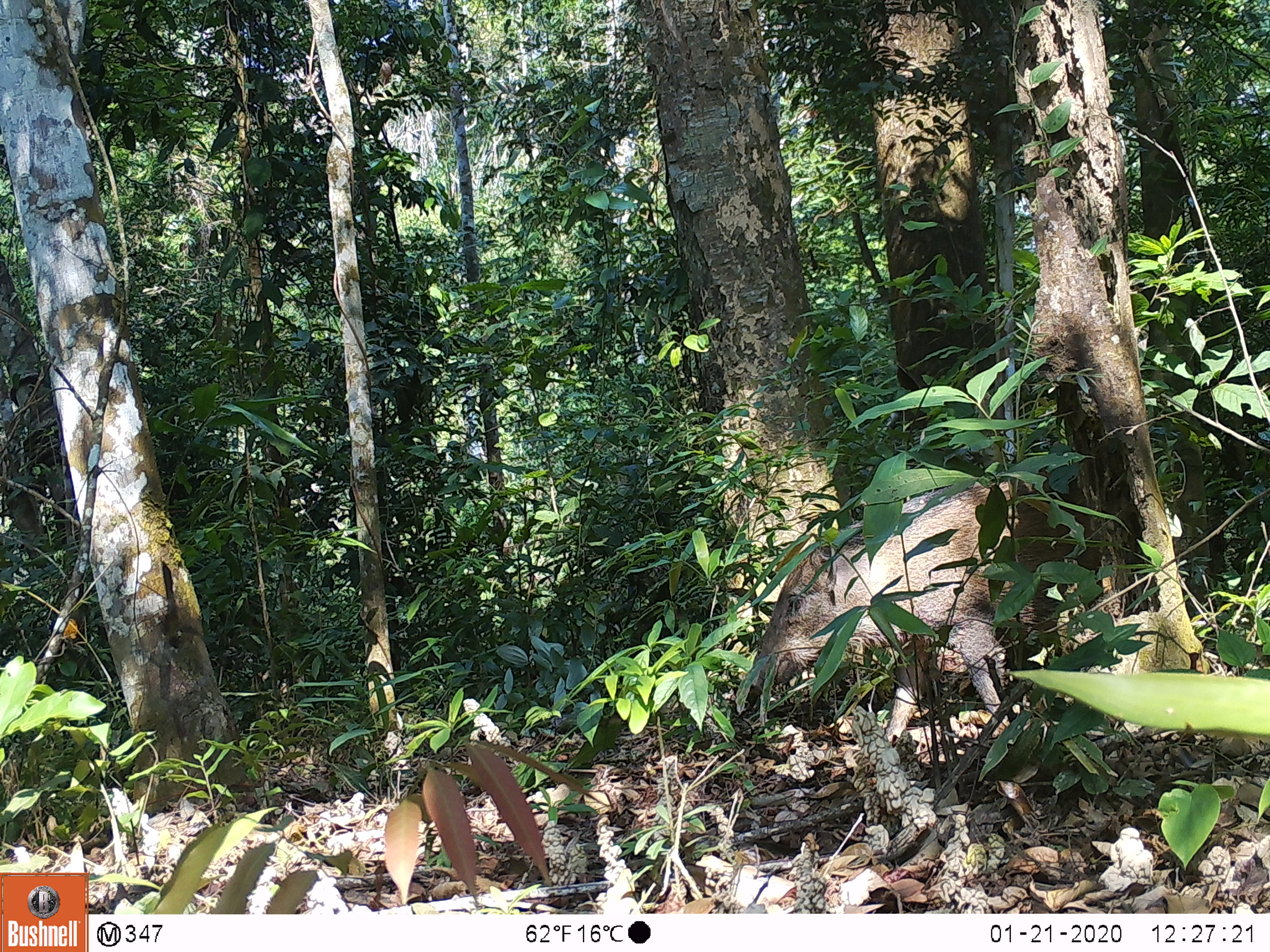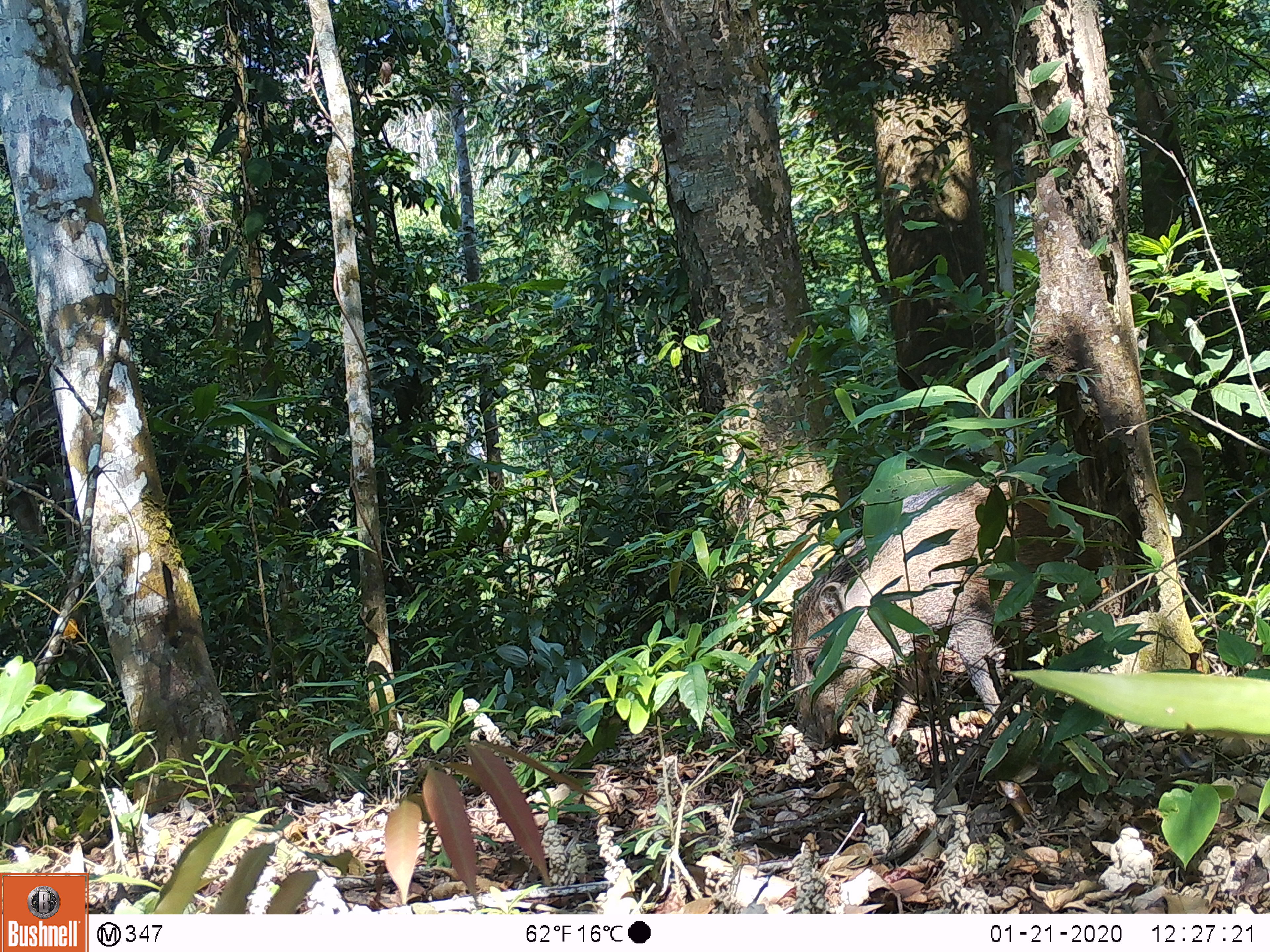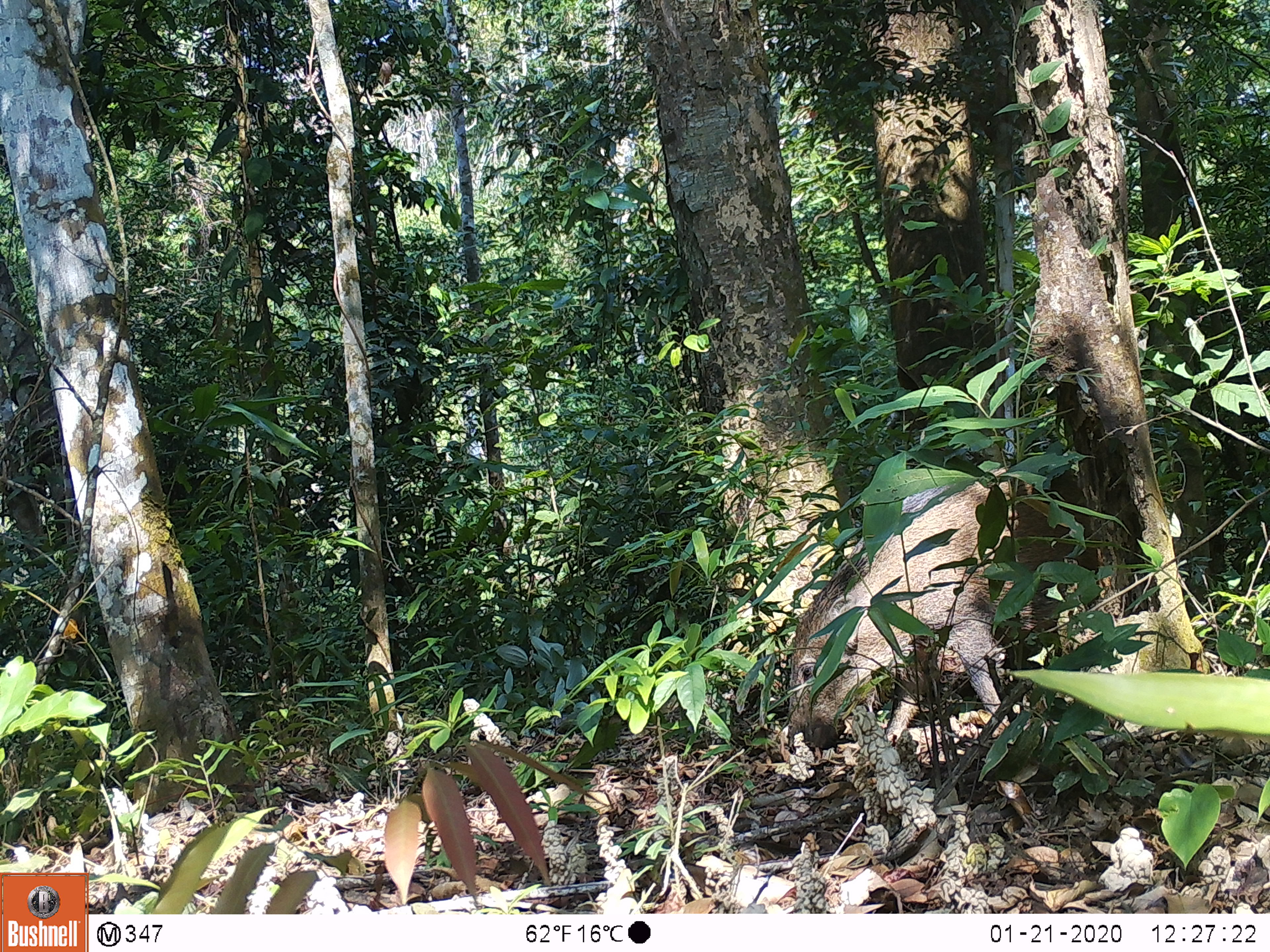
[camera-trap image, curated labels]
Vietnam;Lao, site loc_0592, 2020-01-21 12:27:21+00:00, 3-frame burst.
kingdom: Animalia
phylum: Chordata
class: Mammalia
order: Artiodactyla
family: Suidae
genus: Sus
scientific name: Sus scrofa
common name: eurasian wild pig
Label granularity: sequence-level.